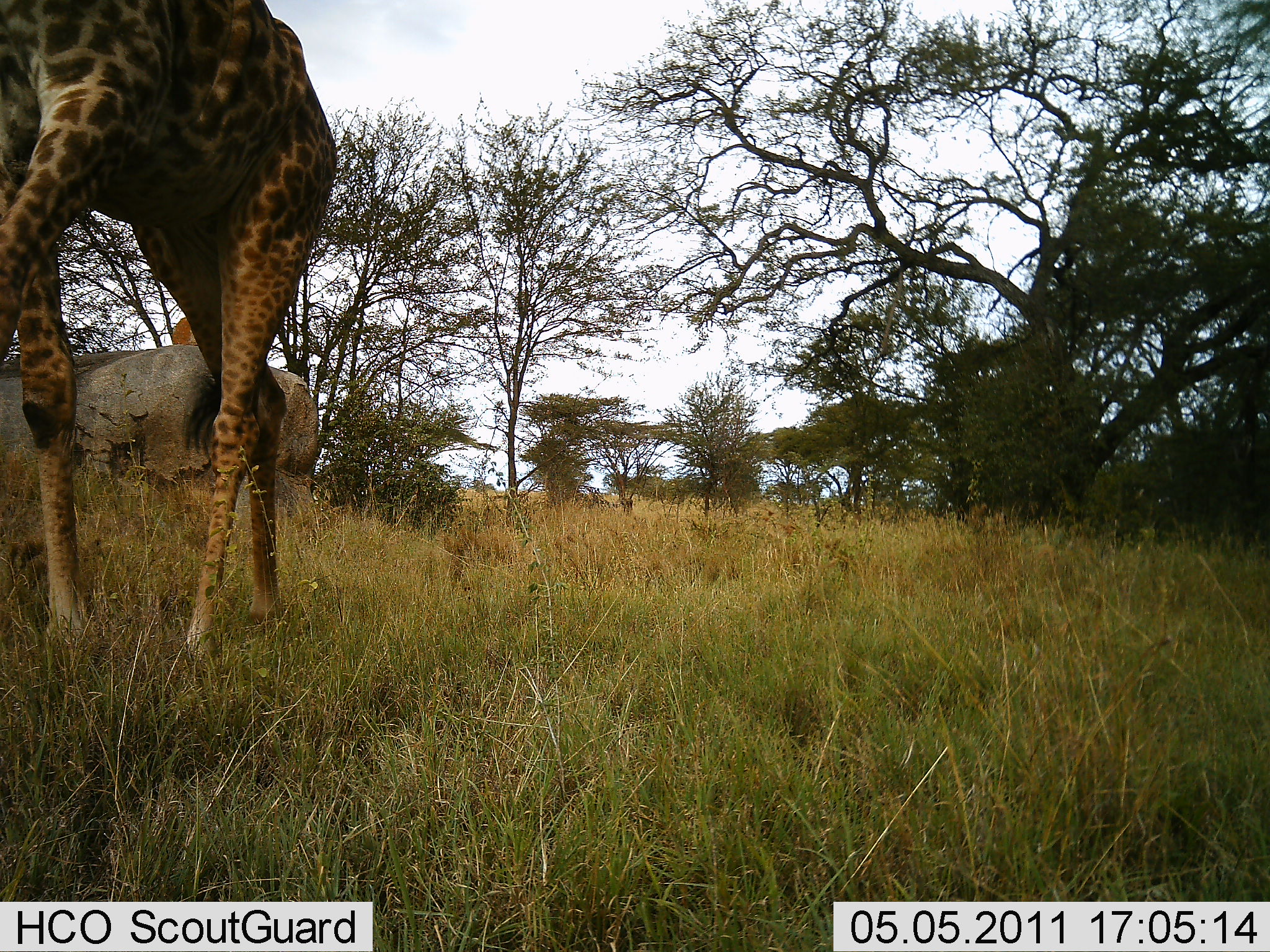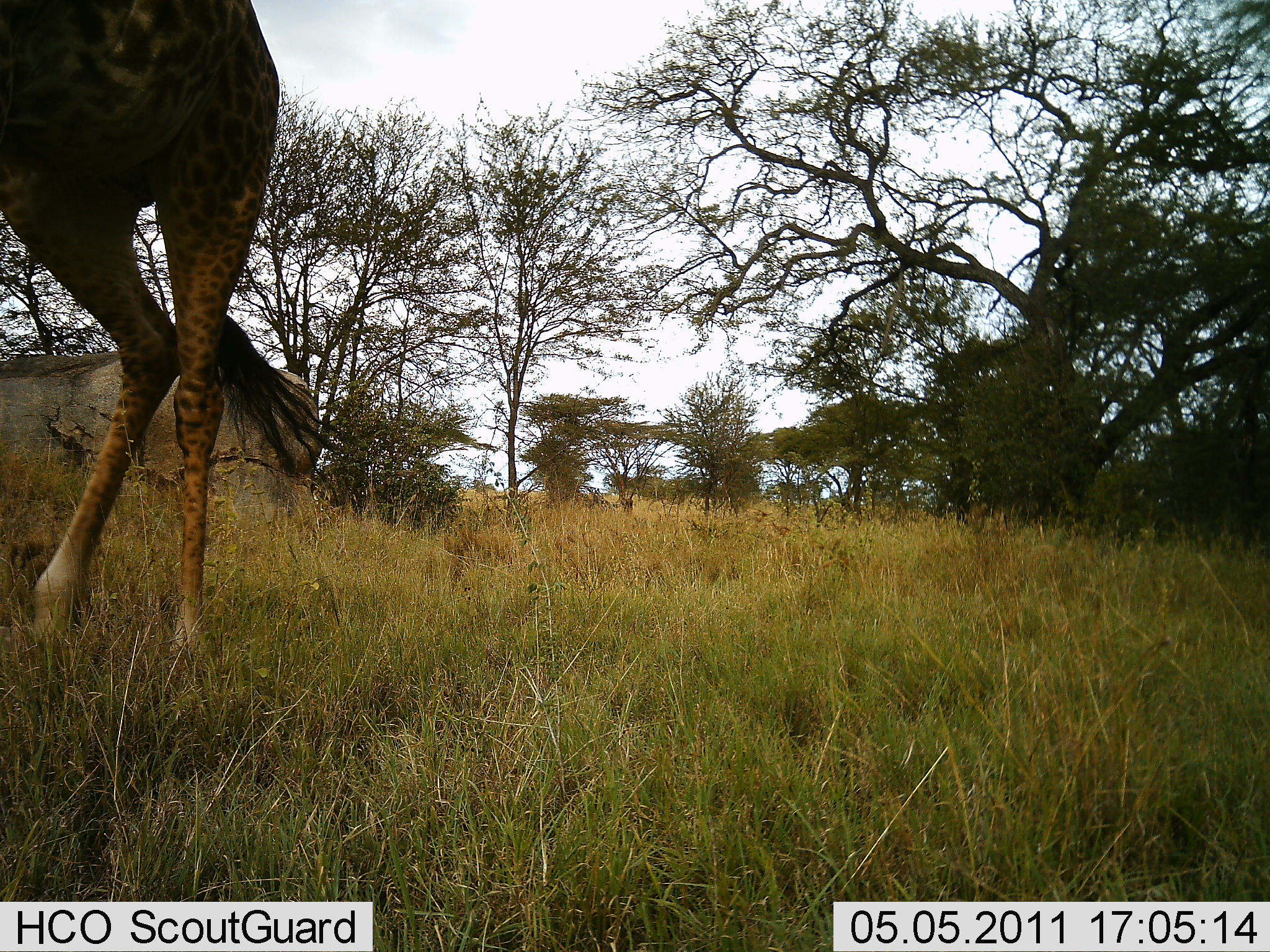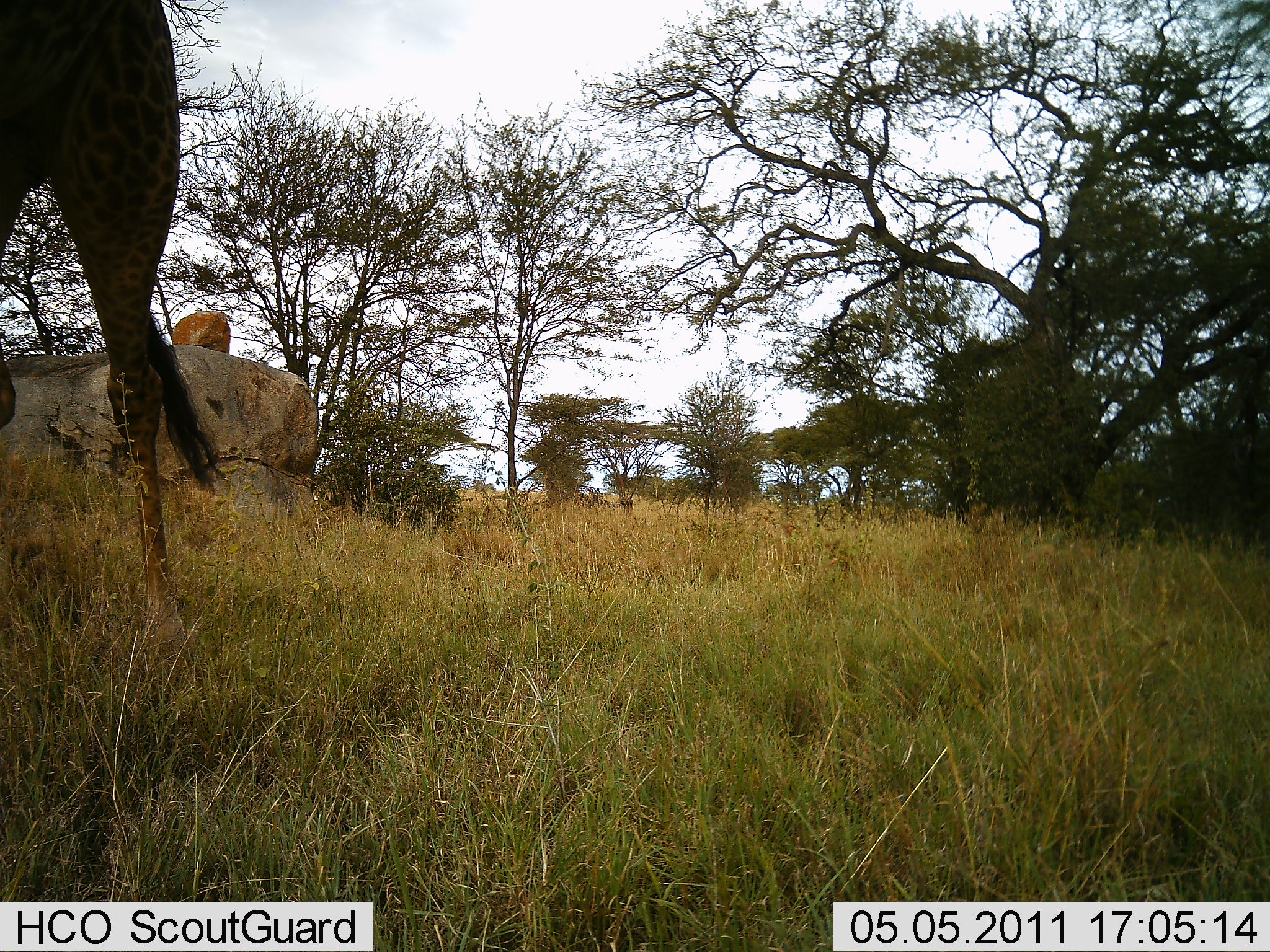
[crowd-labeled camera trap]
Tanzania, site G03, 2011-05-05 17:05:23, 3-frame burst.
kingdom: Animalia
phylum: Chordata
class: Mammalia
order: Artiodactyla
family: Giraffidae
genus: Giraffa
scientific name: Giraffa camelopardalis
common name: giraffe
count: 1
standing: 25%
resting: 0%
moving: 75%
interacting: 8%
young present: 0%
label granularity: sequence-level